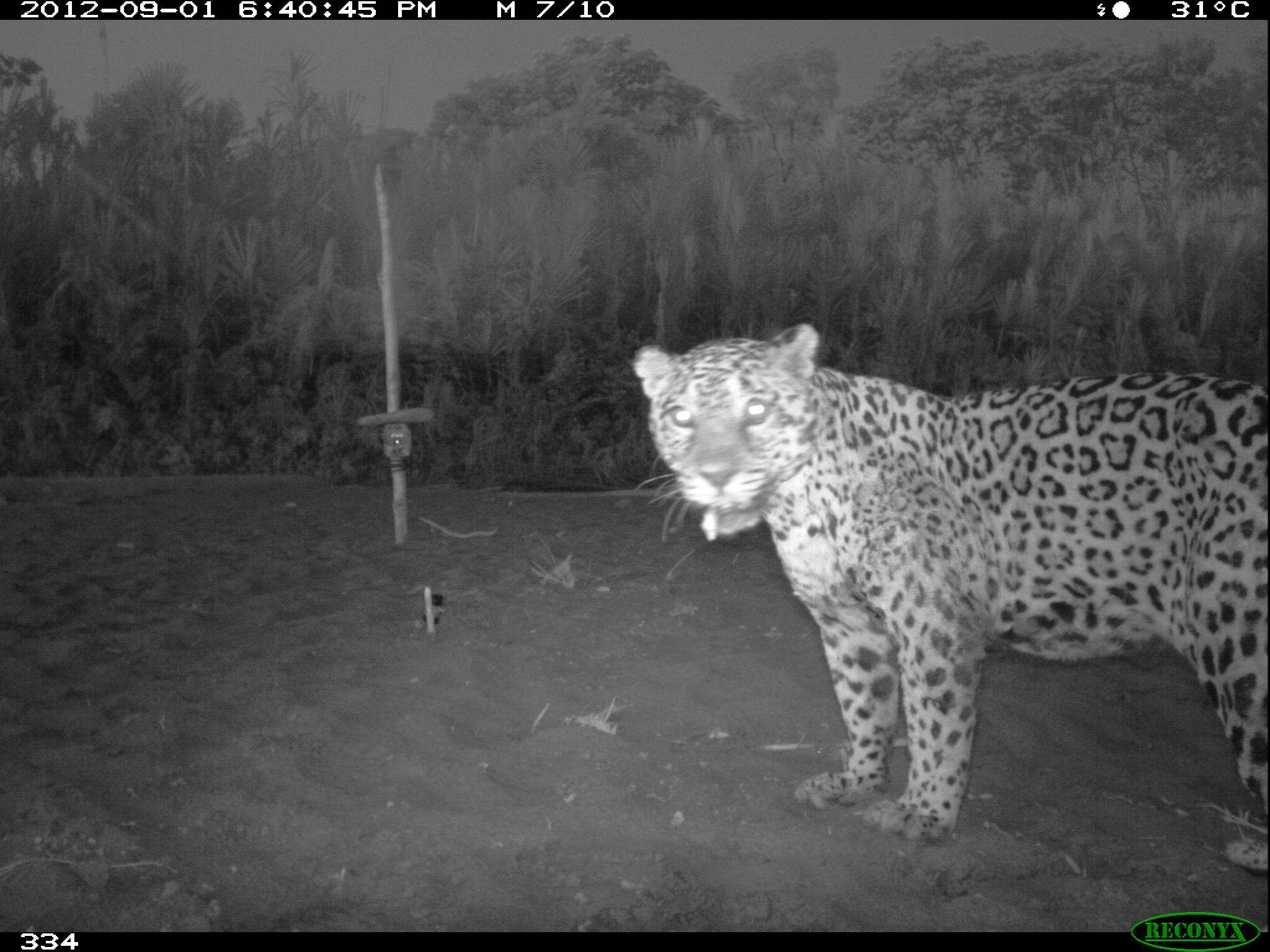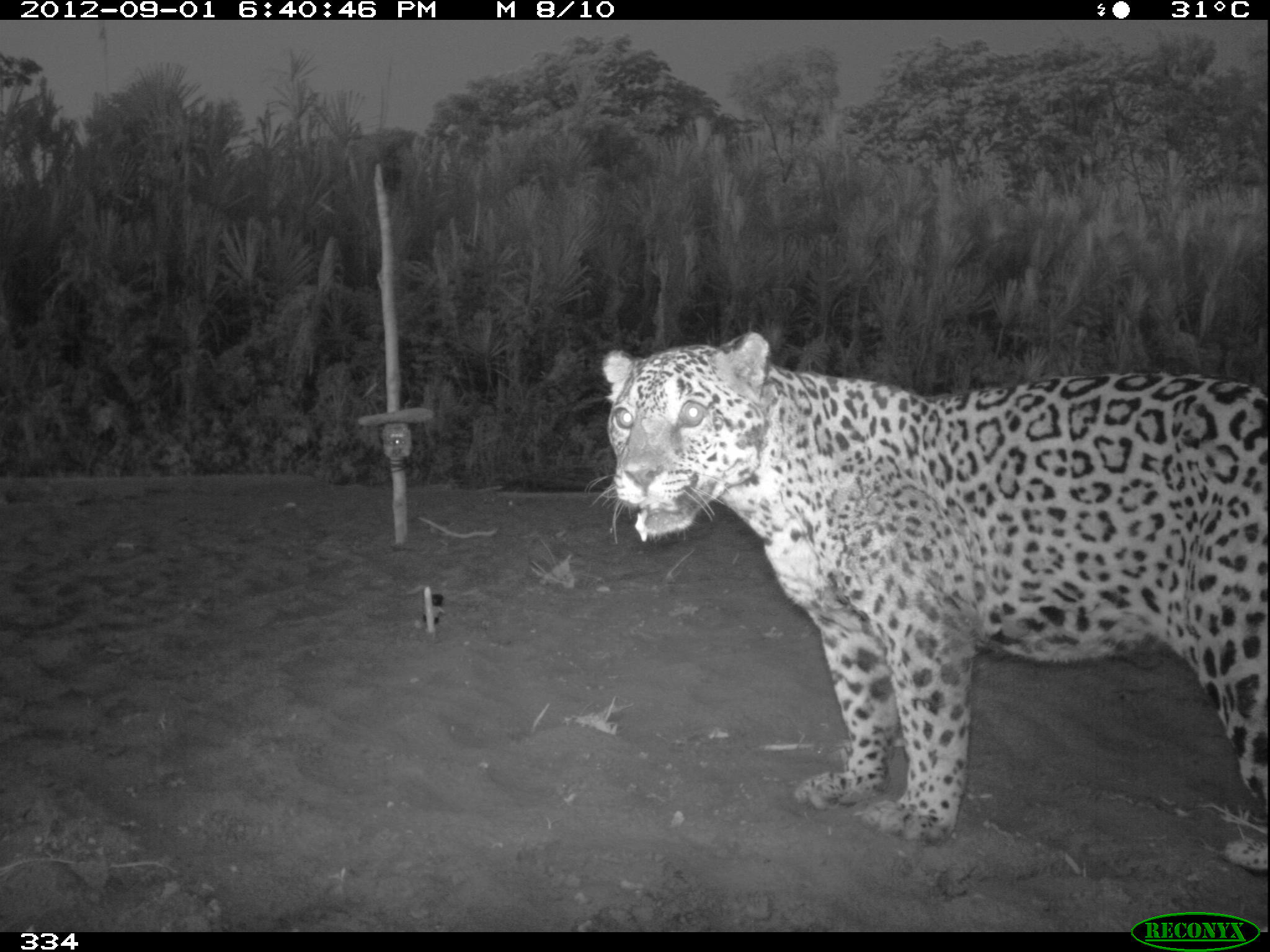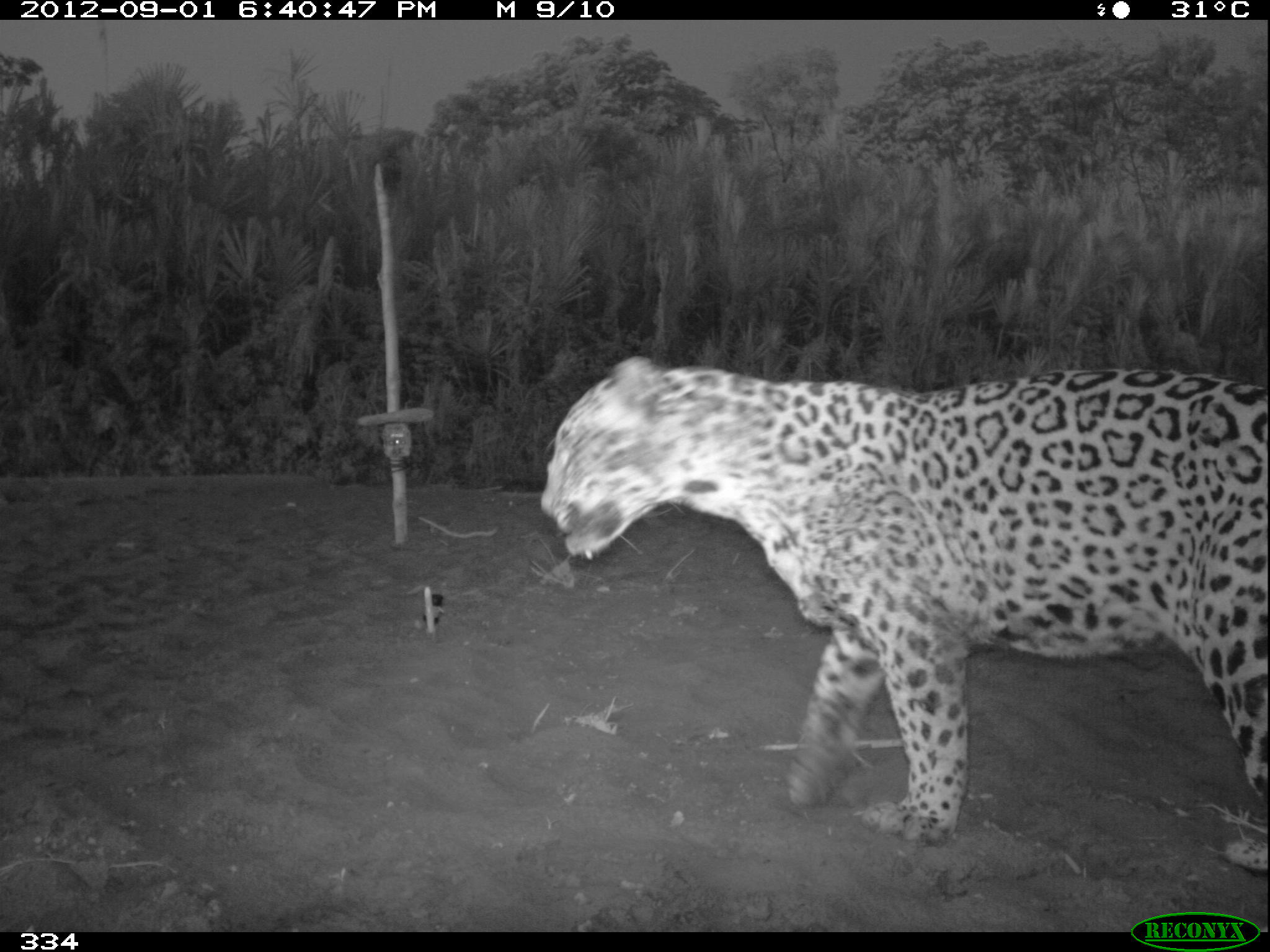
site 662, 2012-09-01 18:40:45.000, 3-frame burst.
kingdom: Animalia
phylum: Chordata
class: Mammalia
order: Carnivora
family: Felidae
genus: Panthera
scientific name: Panthera onca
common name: jaguar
Panthera onca (jaguar).